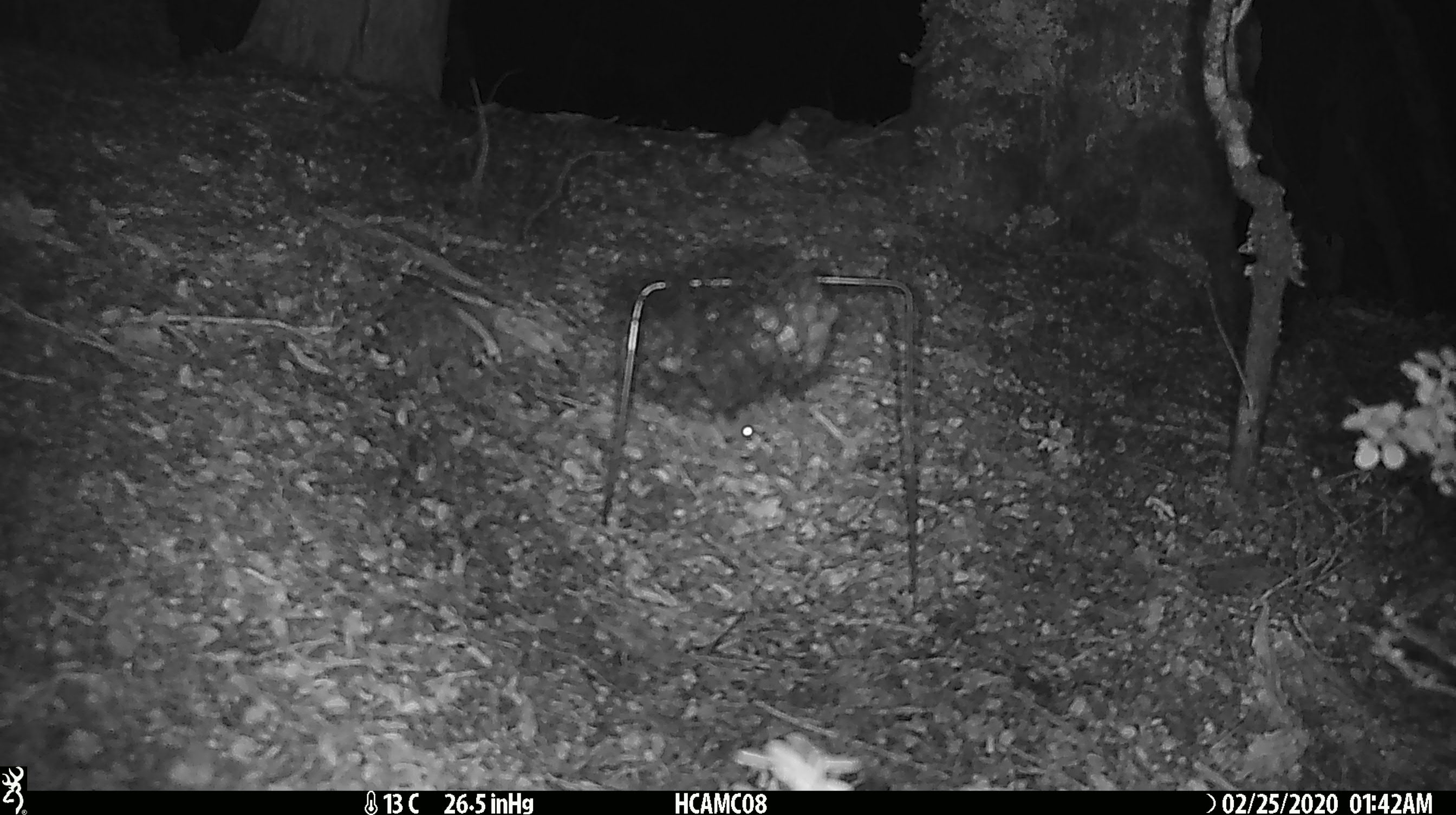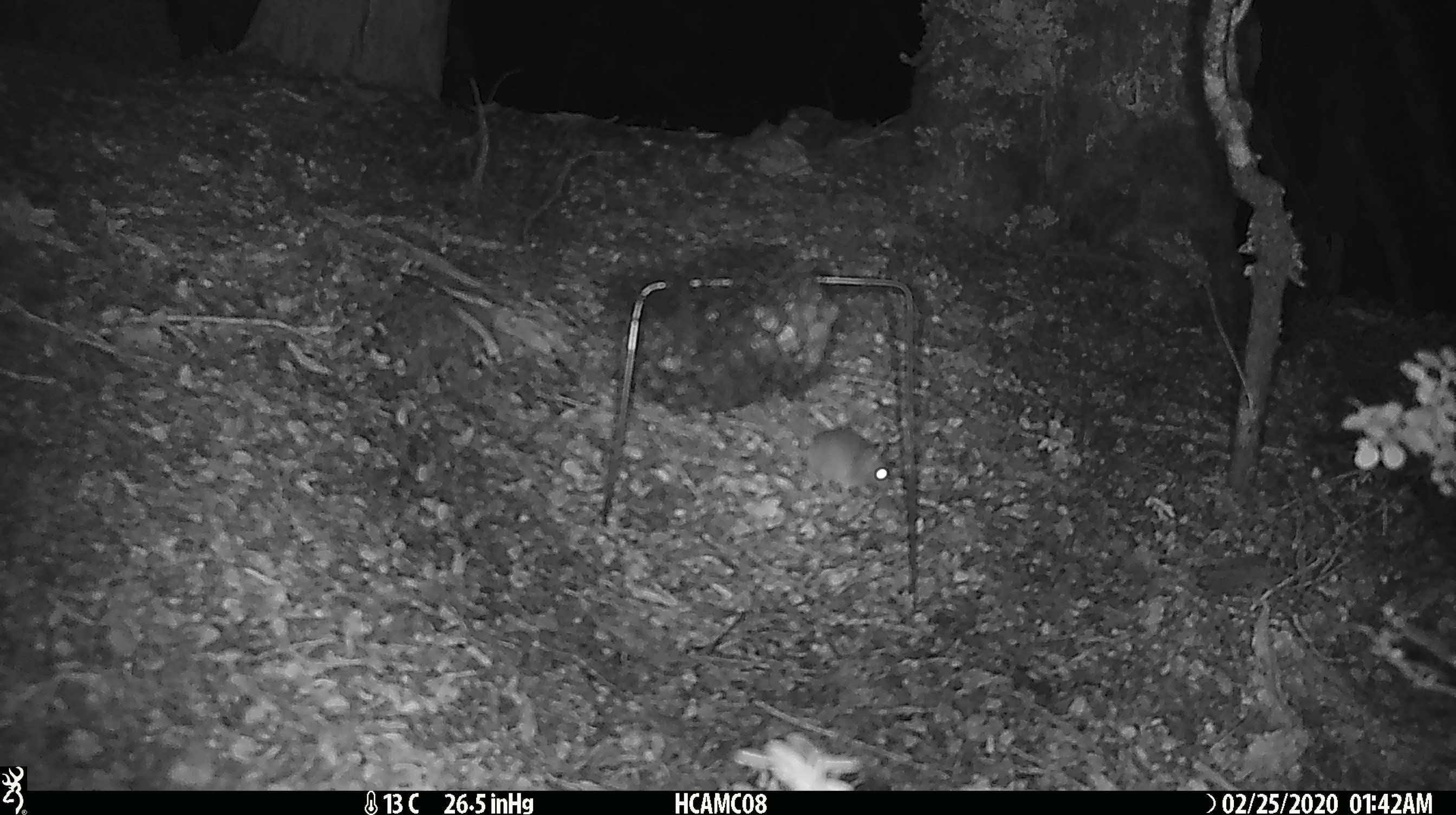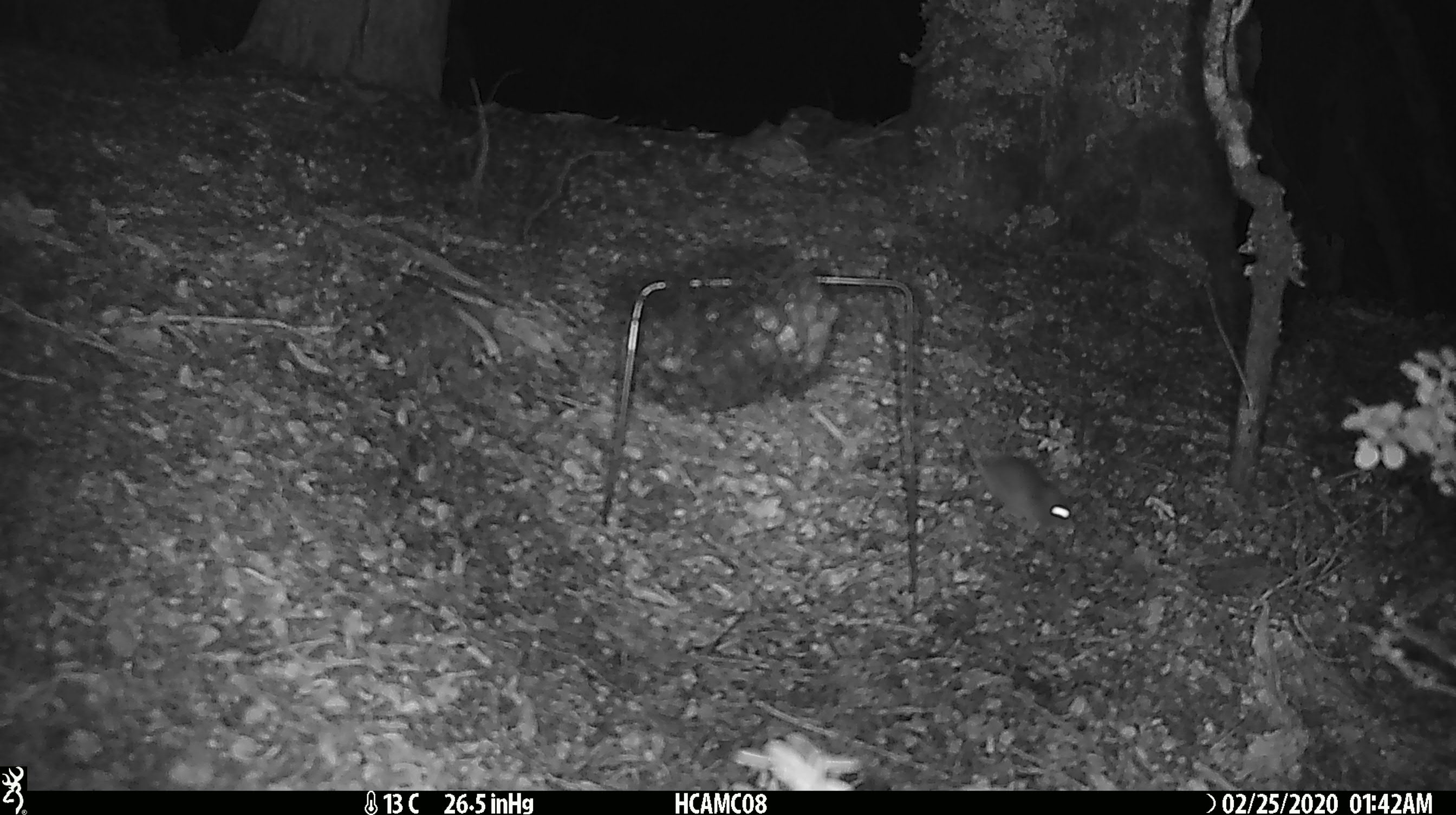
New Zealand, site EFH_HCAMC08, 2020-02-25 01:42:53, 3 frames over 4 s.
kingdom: Animalia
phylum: Chordata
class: Mammalia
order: Rodentia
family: Muridae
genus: Mus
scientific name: Mus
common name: mouse